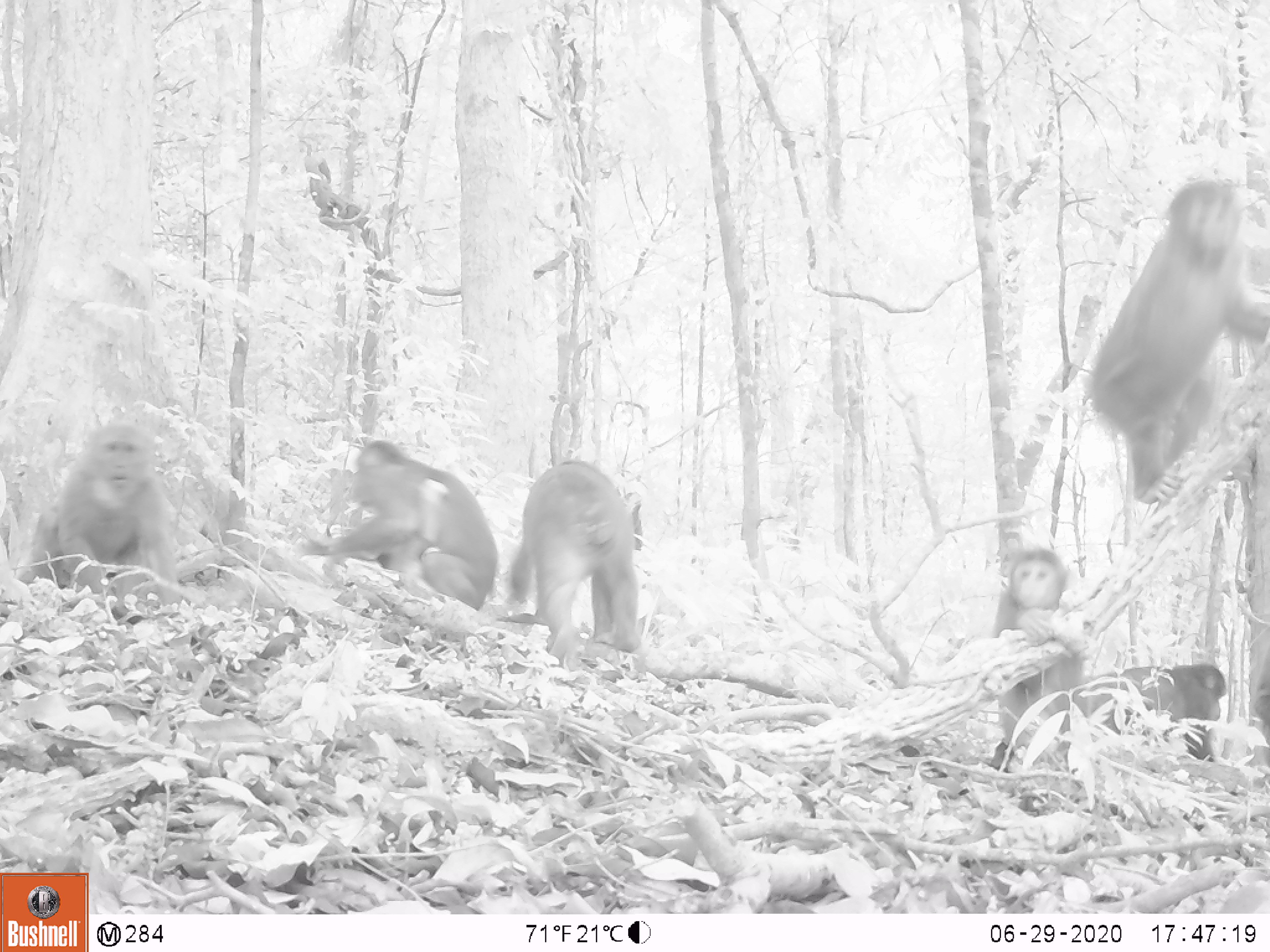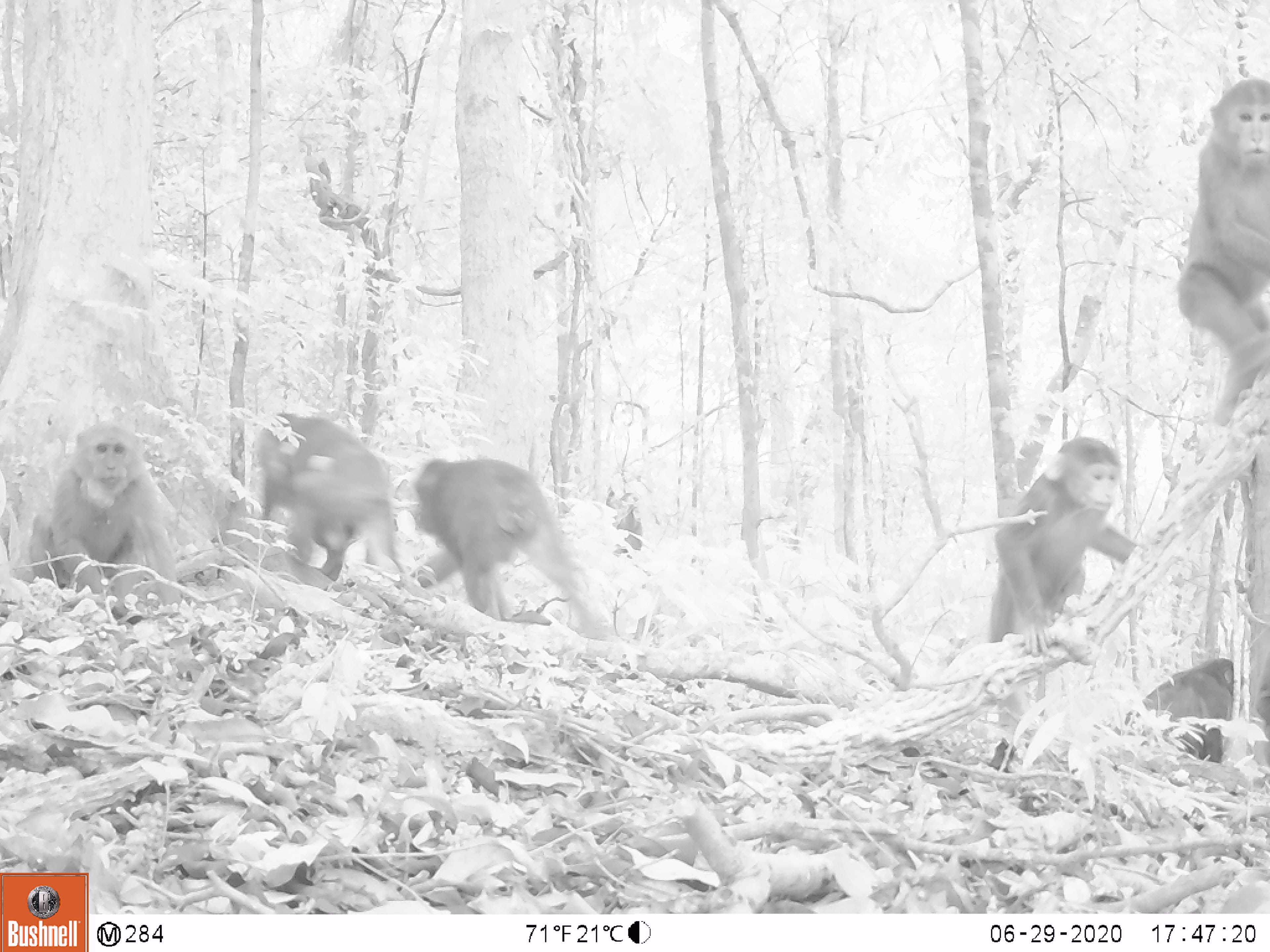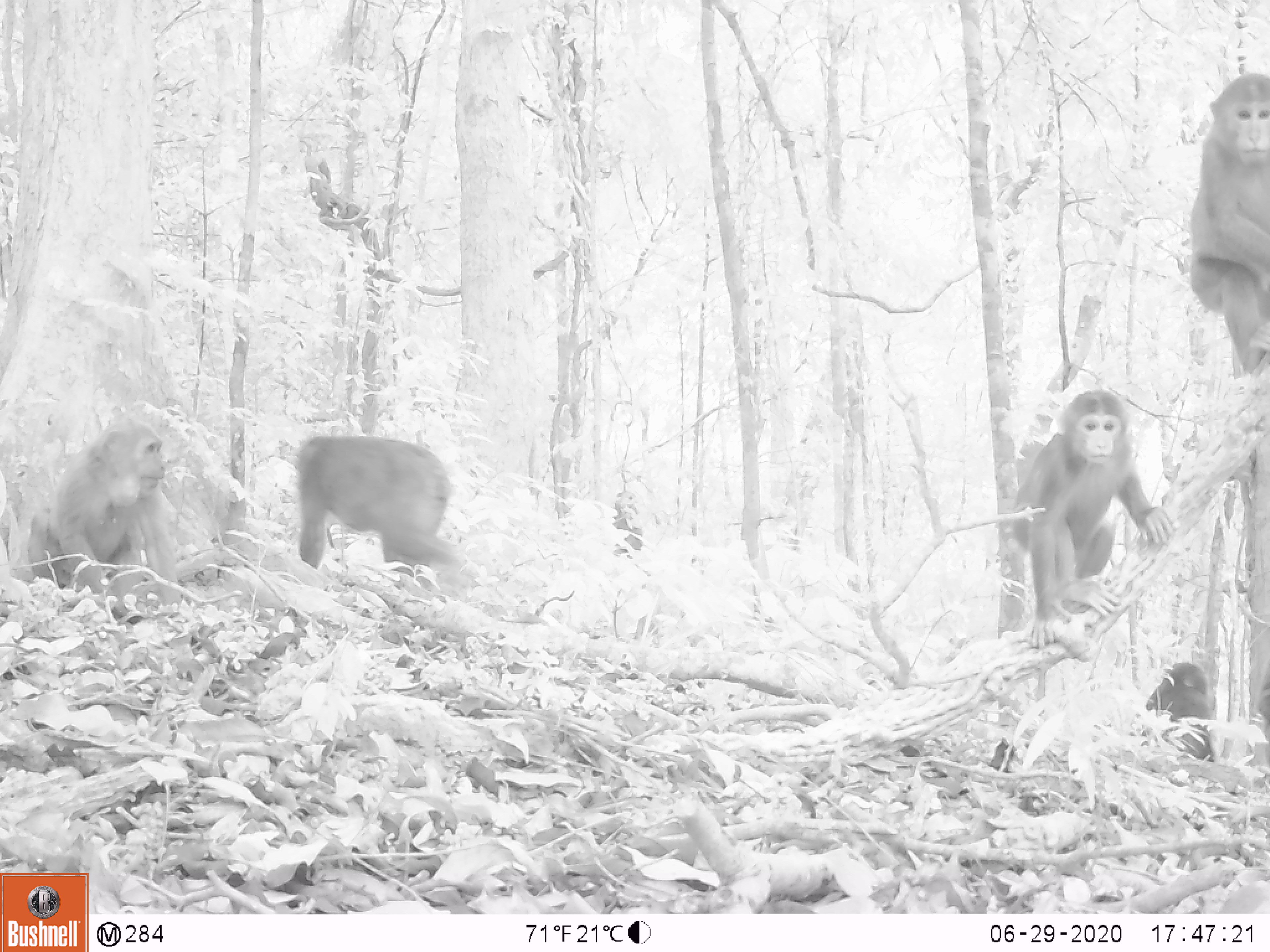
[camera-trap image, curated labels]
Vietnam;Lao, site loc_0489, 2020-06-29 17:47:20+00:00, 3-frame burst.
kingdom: Animalia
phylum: Chordata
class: Mammalia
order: Primates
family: Cercopithecidae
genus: Macaca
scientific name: Macaca arctoides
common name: stump-tailed macaque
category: stump tailed macaque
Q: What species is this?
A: Stump tailed macaque (stump-tailed macaque) (Macaca arctoides).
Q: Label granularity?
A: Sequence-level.